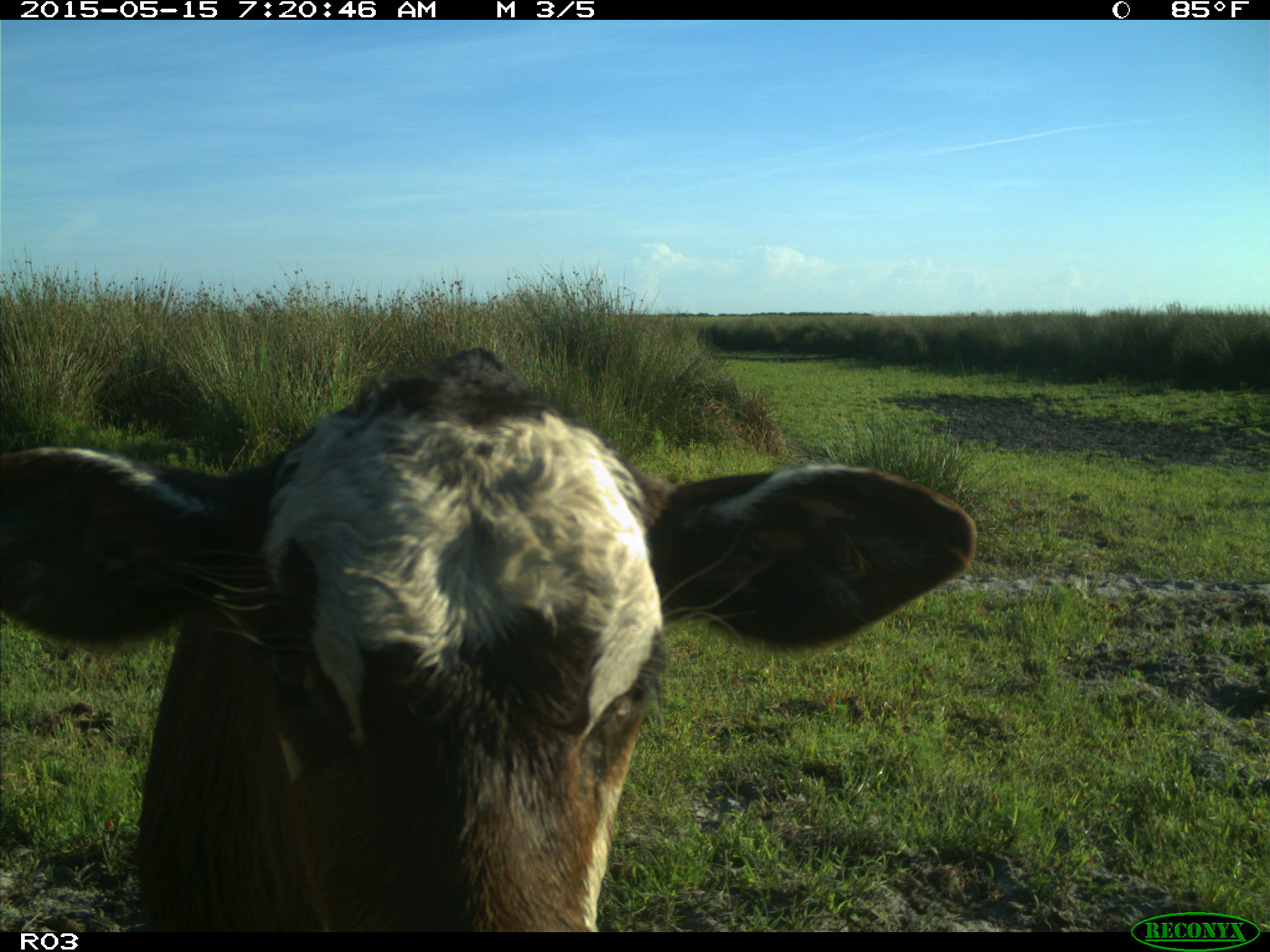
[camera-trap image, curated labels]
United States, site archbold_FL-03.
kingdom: Animalia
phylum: Chordata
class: Mammalia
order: Artiodactyla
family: Bovidae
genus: Bos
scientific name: Bos taurus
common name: domestic cow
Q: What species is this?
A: Bos taurus (domestic cow).